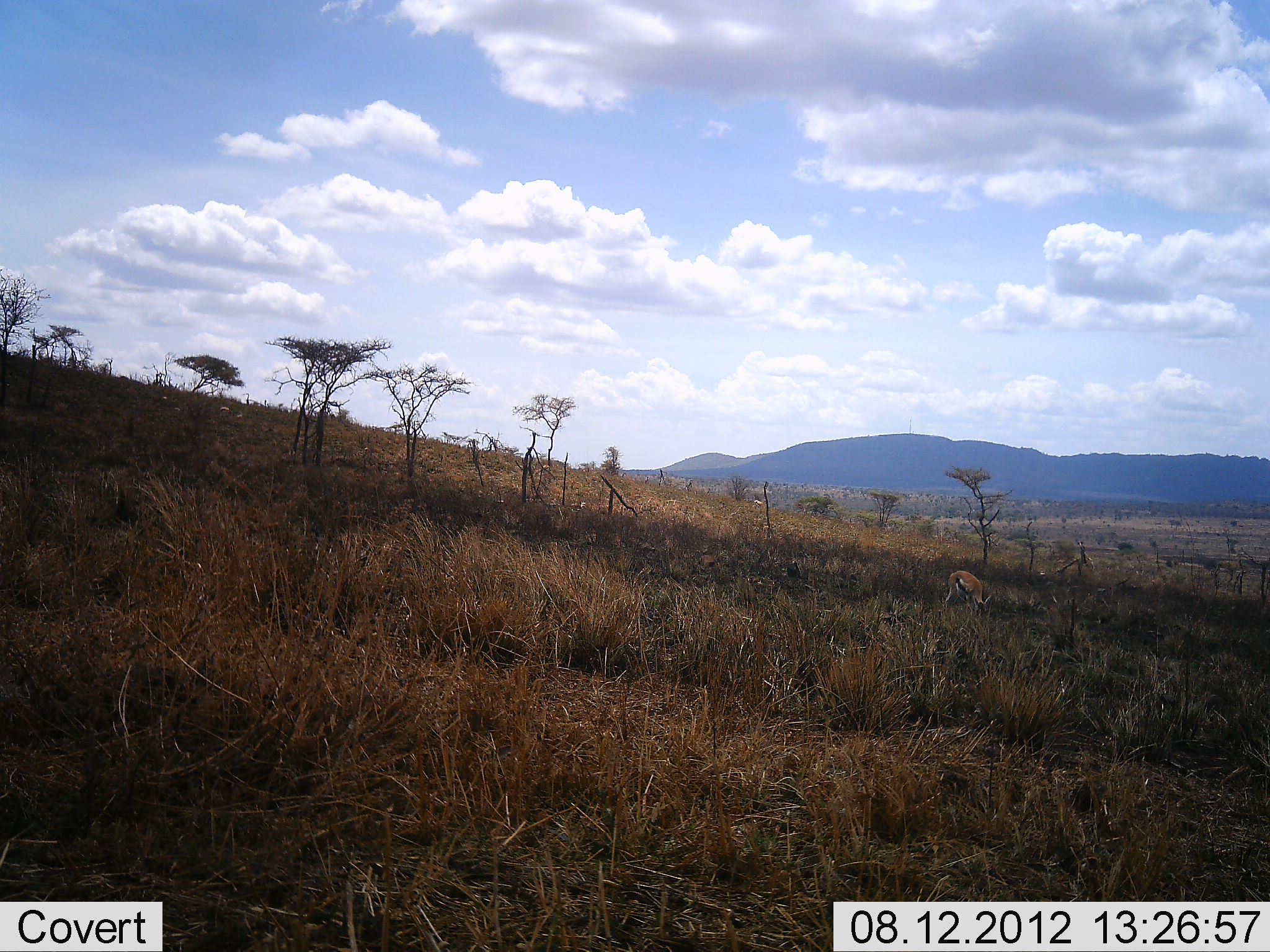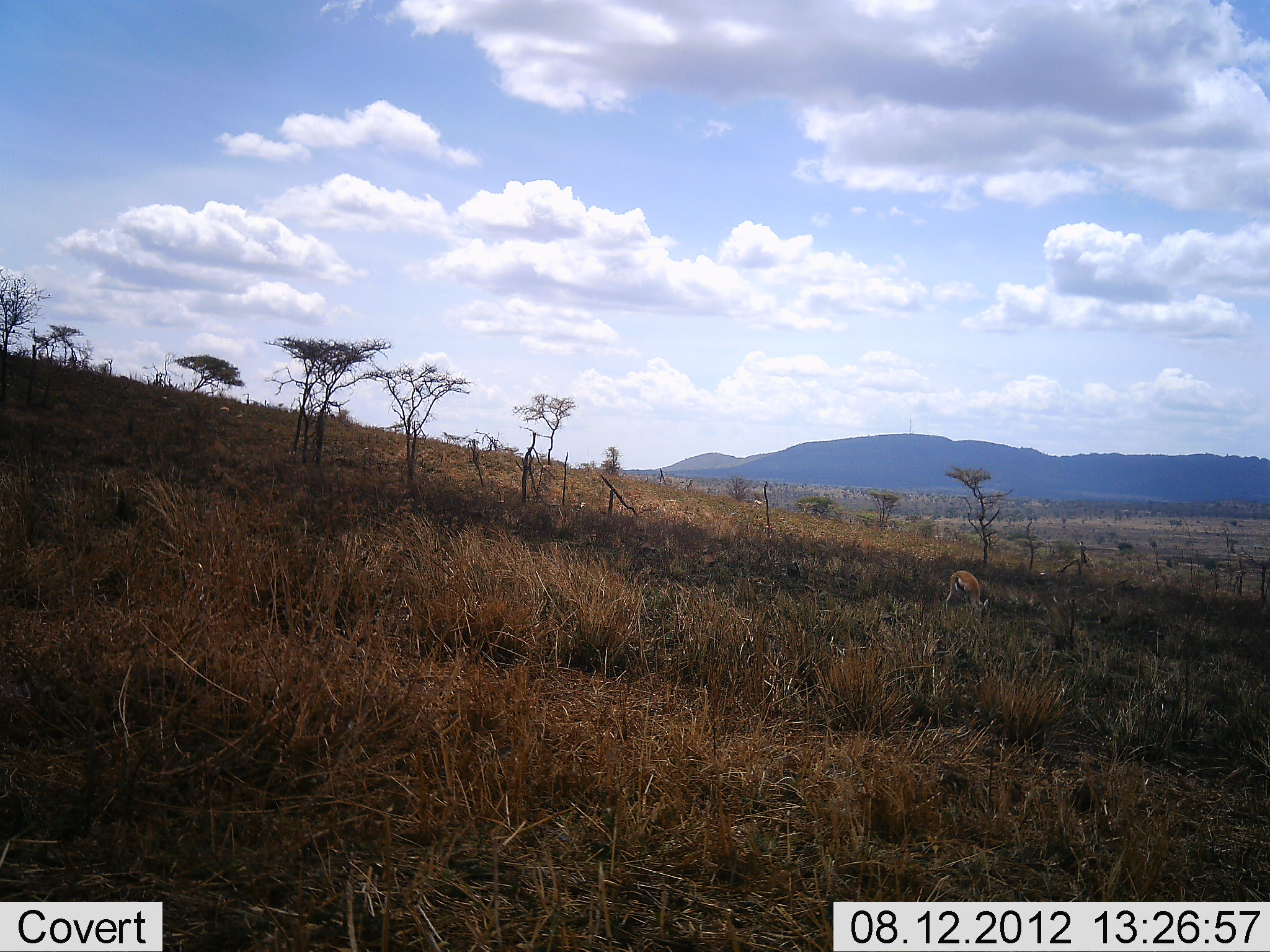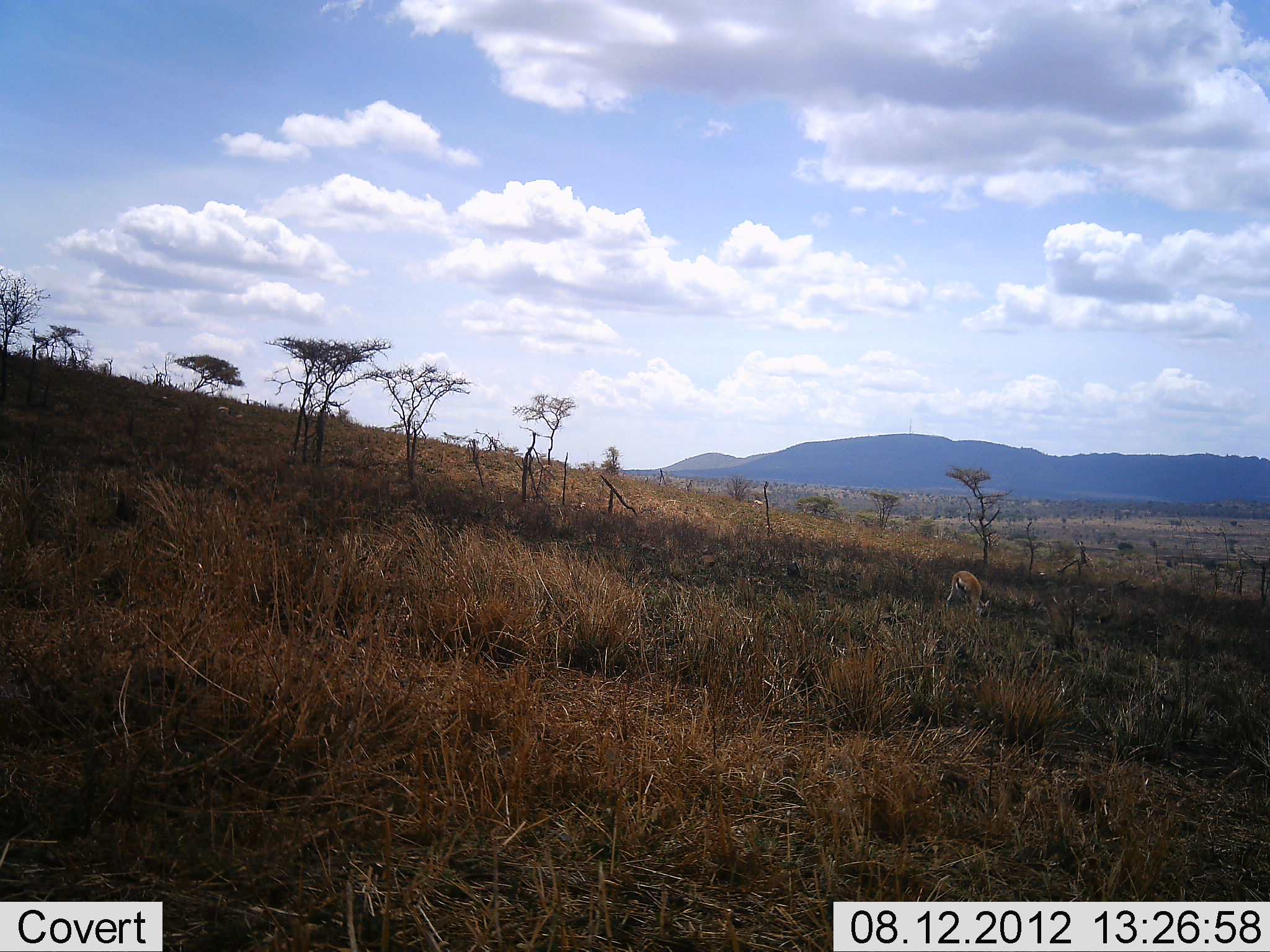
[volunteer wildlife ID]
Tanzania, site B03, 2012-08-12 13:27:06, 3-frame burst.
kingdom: Animalia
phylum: Chordata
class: Mammalia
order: Artiodactyla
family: Bovidae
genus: Eudorcas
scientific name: Eudorcas thomsonii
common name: thomson's gazelle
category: gazellethomsons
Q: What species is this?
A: Gazellethomsons (thomson's gazelle) (Eudorcas thomsonii).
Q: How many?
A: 1.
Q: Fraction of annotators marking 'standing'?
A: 20%.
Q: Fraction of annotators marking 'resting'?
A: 0%.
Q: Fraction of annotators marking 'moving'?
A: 10%.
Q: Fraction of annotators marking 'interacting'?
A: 0%.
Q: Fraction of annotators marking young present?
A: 0%.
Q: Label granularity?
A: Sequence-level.